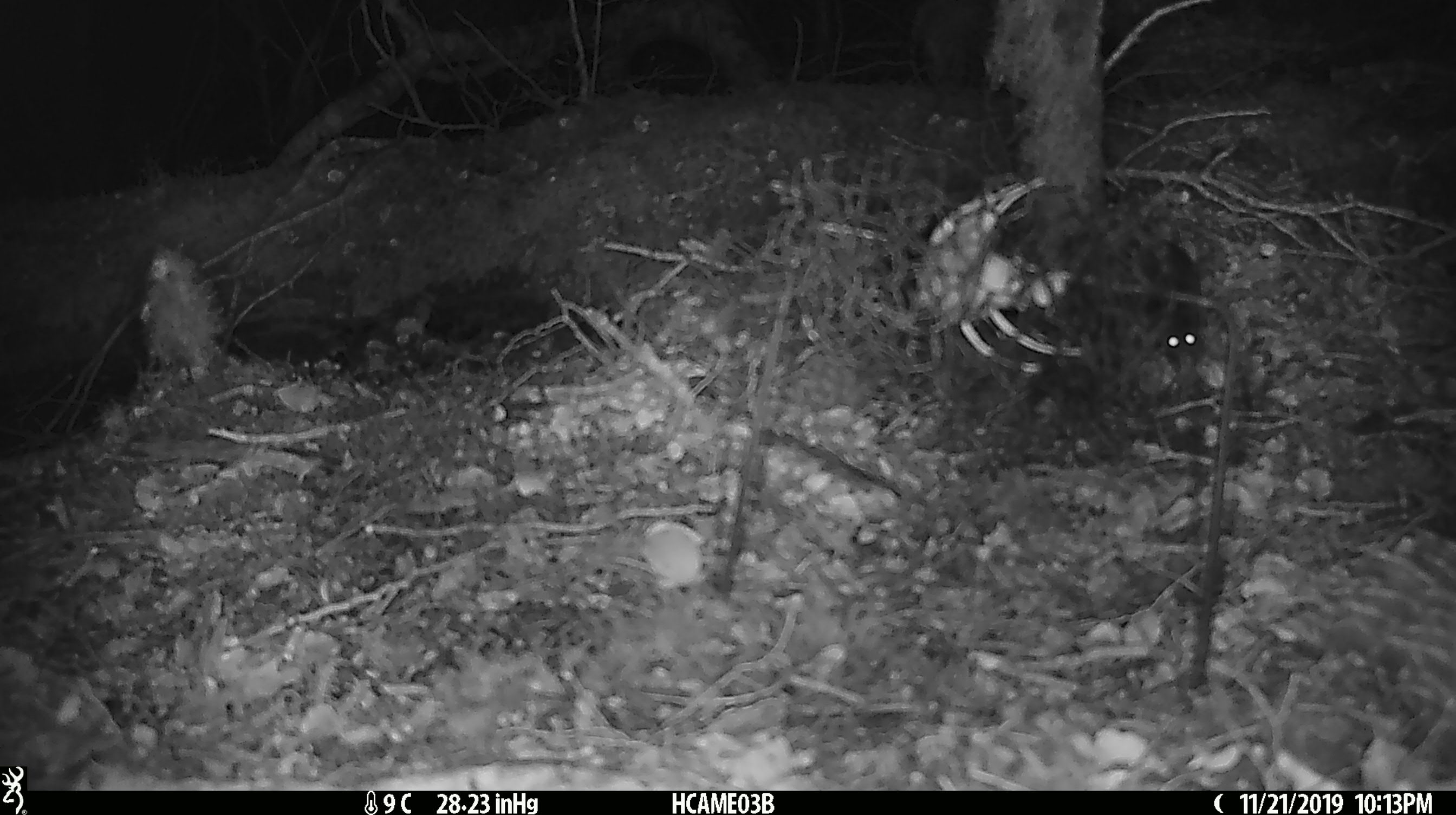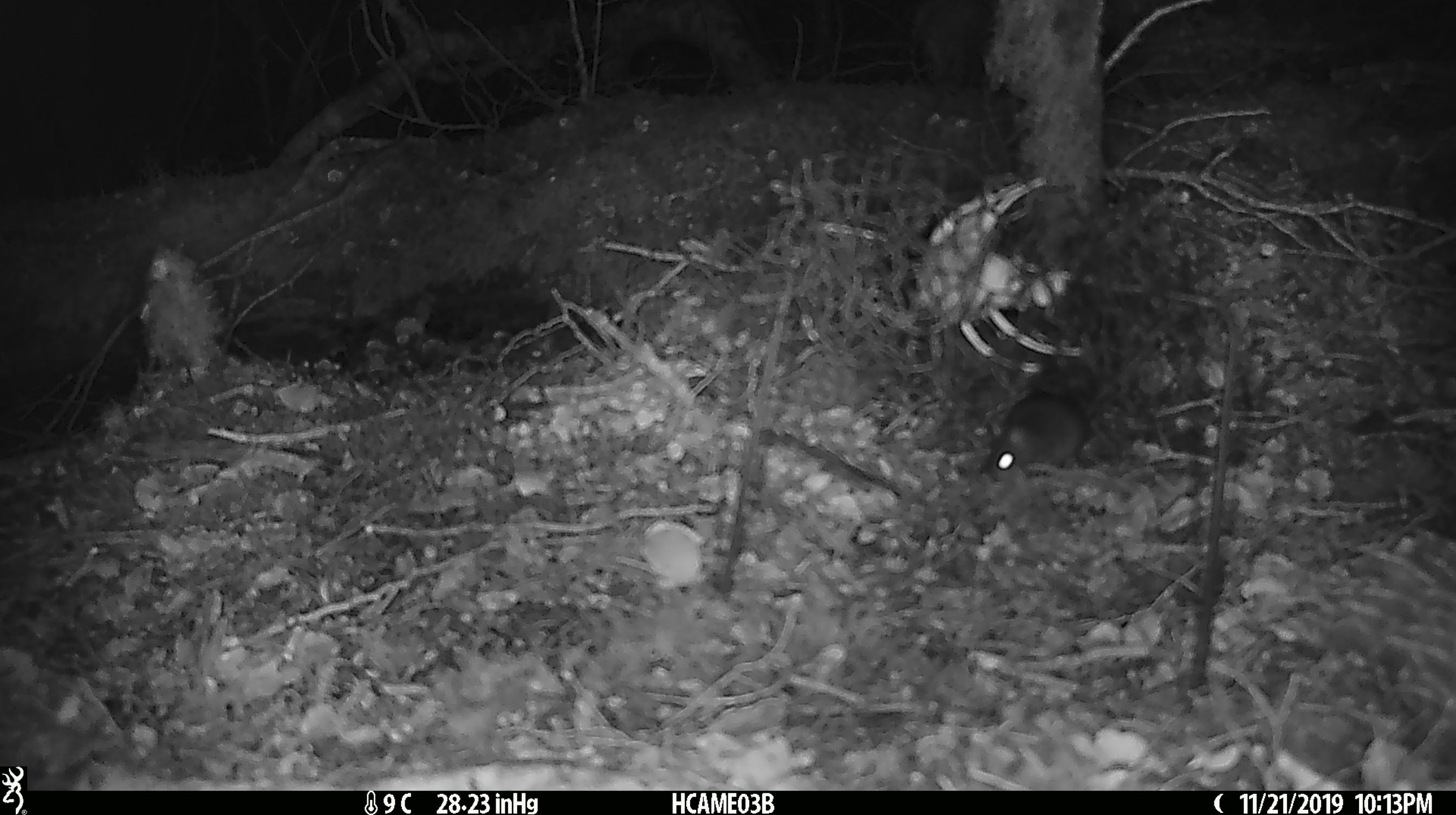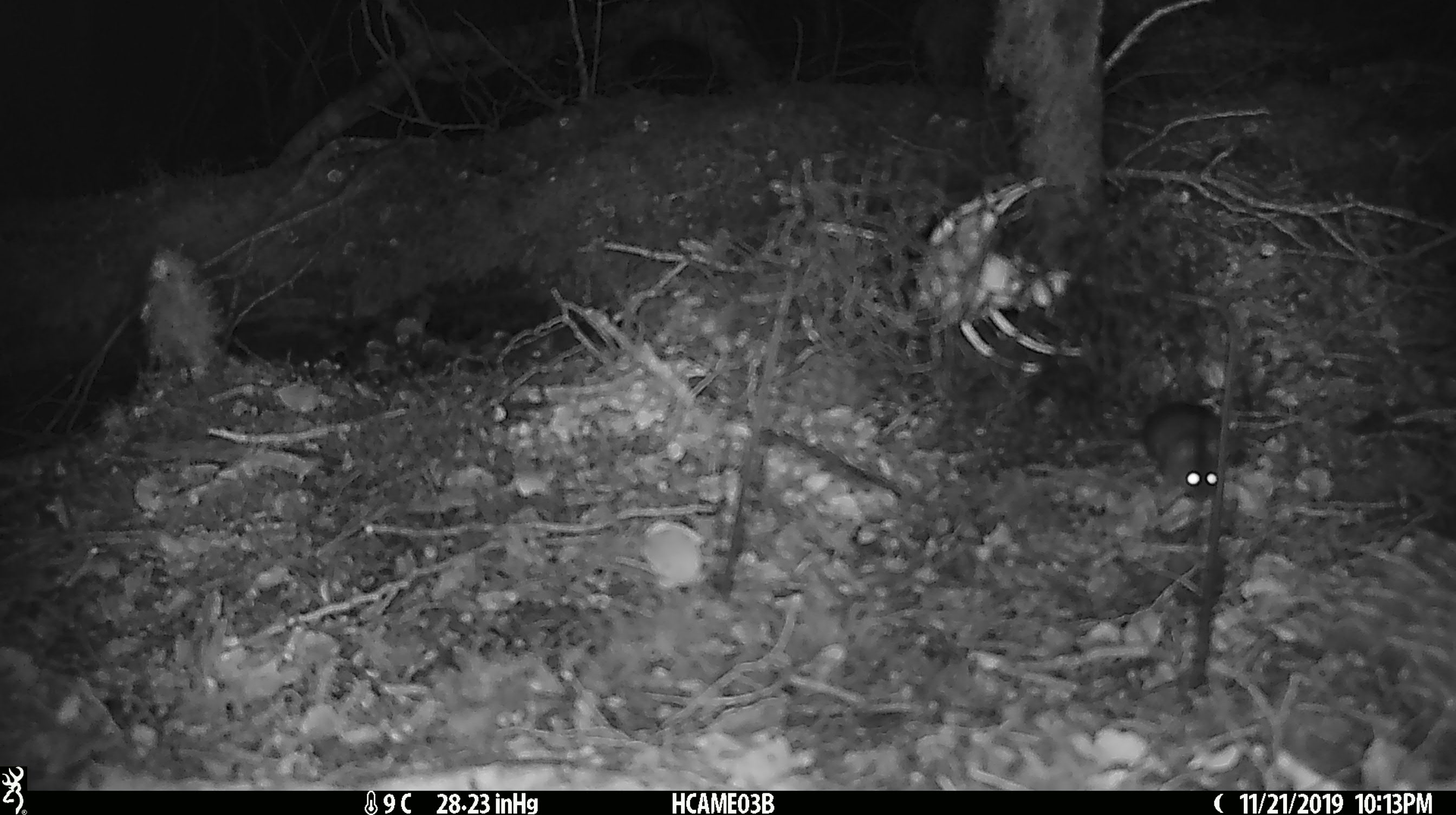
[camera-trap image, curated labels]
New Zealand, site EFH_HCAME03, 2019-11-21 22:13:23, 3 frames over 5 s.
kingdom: Animalia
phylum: Chordata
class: Mammalia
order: Rodentia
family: Muridae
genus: Mus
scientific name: Mus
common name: mouse